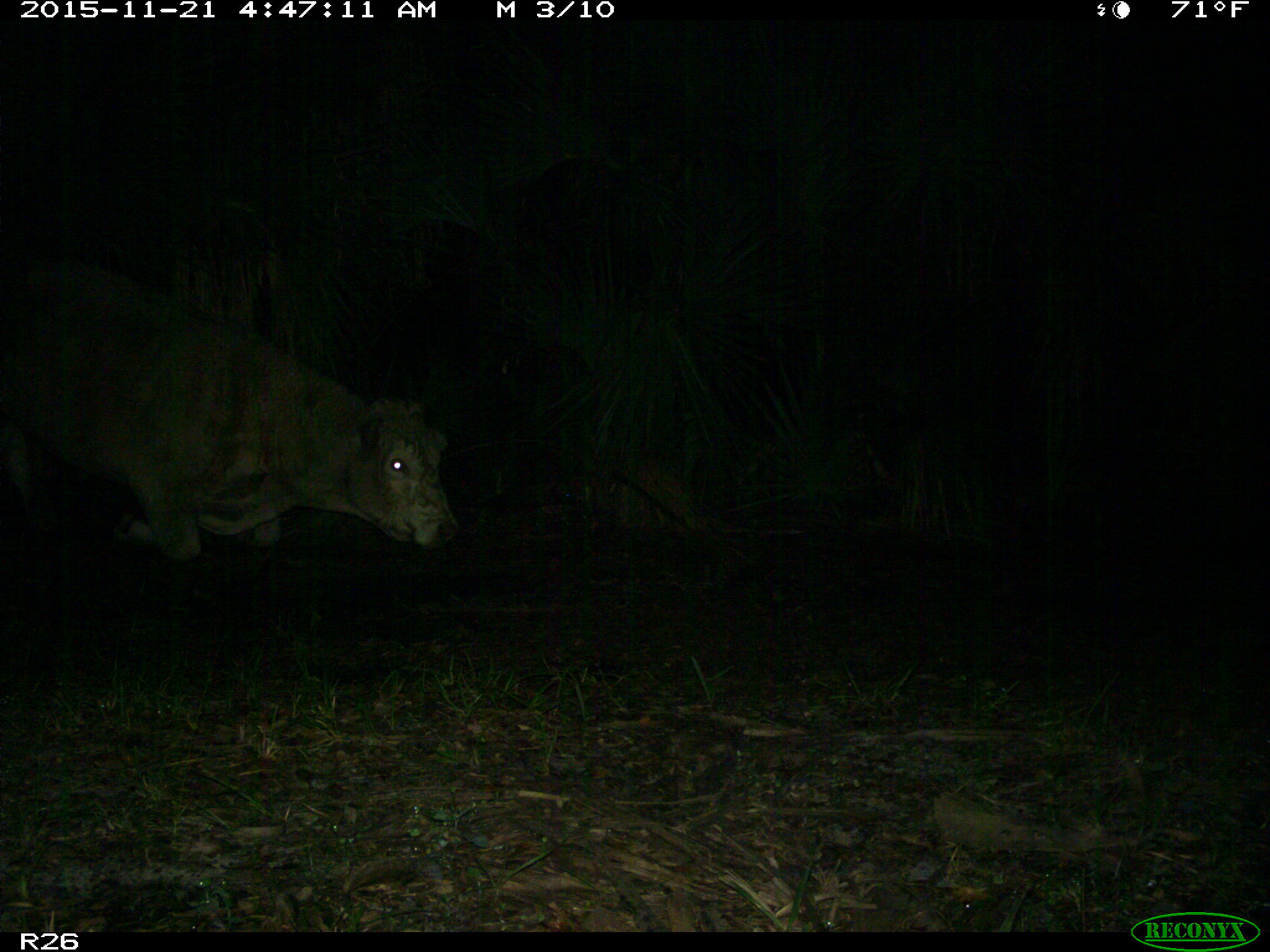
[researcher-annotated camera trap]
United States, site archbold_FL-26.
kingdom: Animalia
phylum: Chordata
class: Mammalia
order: Artiodactyla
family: Bovidae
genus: Bos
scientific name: Bos taurus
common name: domestic cow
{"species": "Bos taurus (domestic cow)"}